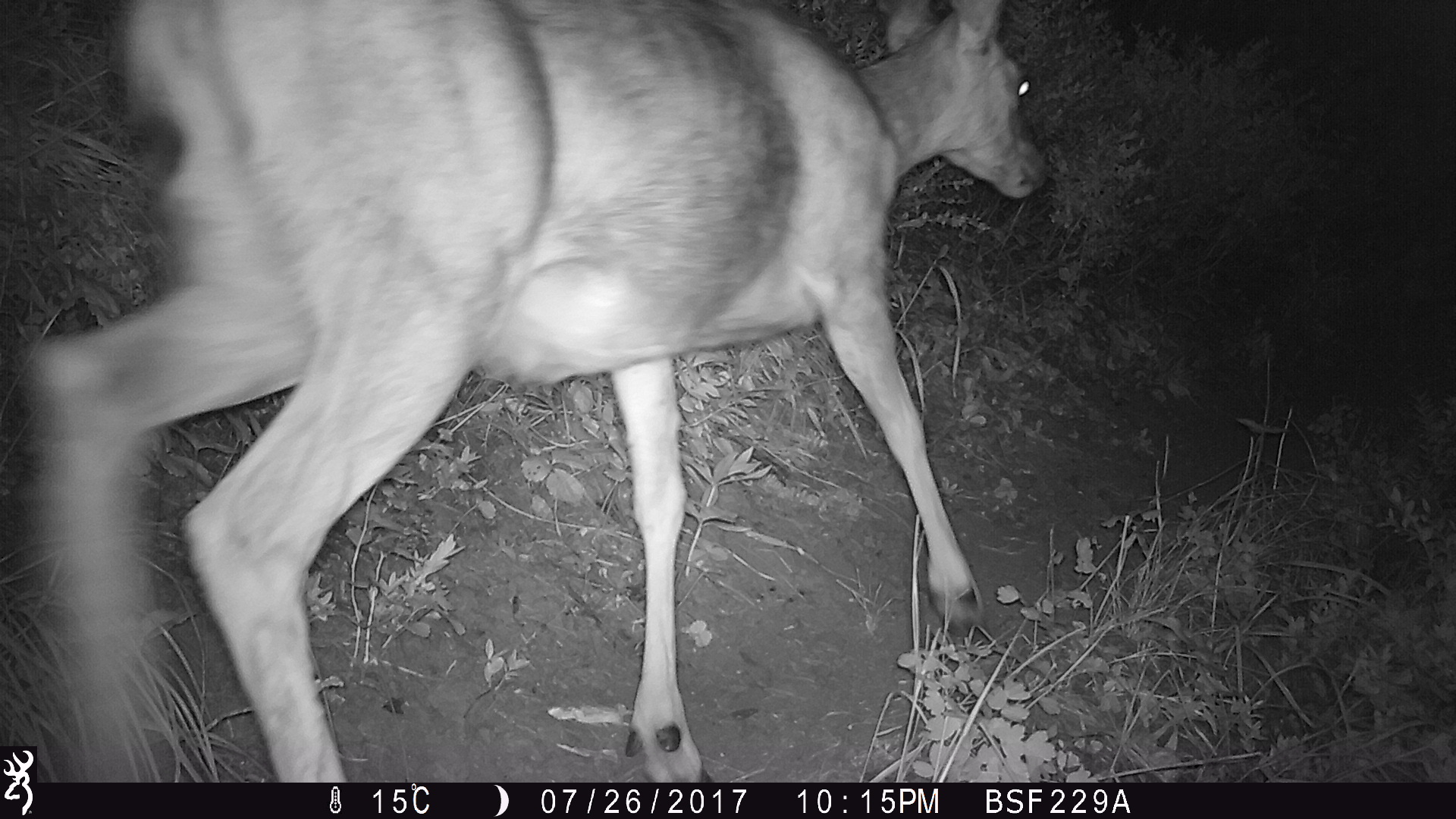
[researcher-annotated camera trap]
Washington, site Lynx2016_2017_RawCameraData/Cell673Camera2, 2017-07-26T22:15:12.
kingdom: Animalia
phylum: Chordata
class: Mammalia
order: Artiodactyla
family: Cervidae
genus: Odocoileus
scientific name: Odocoileus hemionus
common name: mule deer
Odocoileus hemionus (mule deer). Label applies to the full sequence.